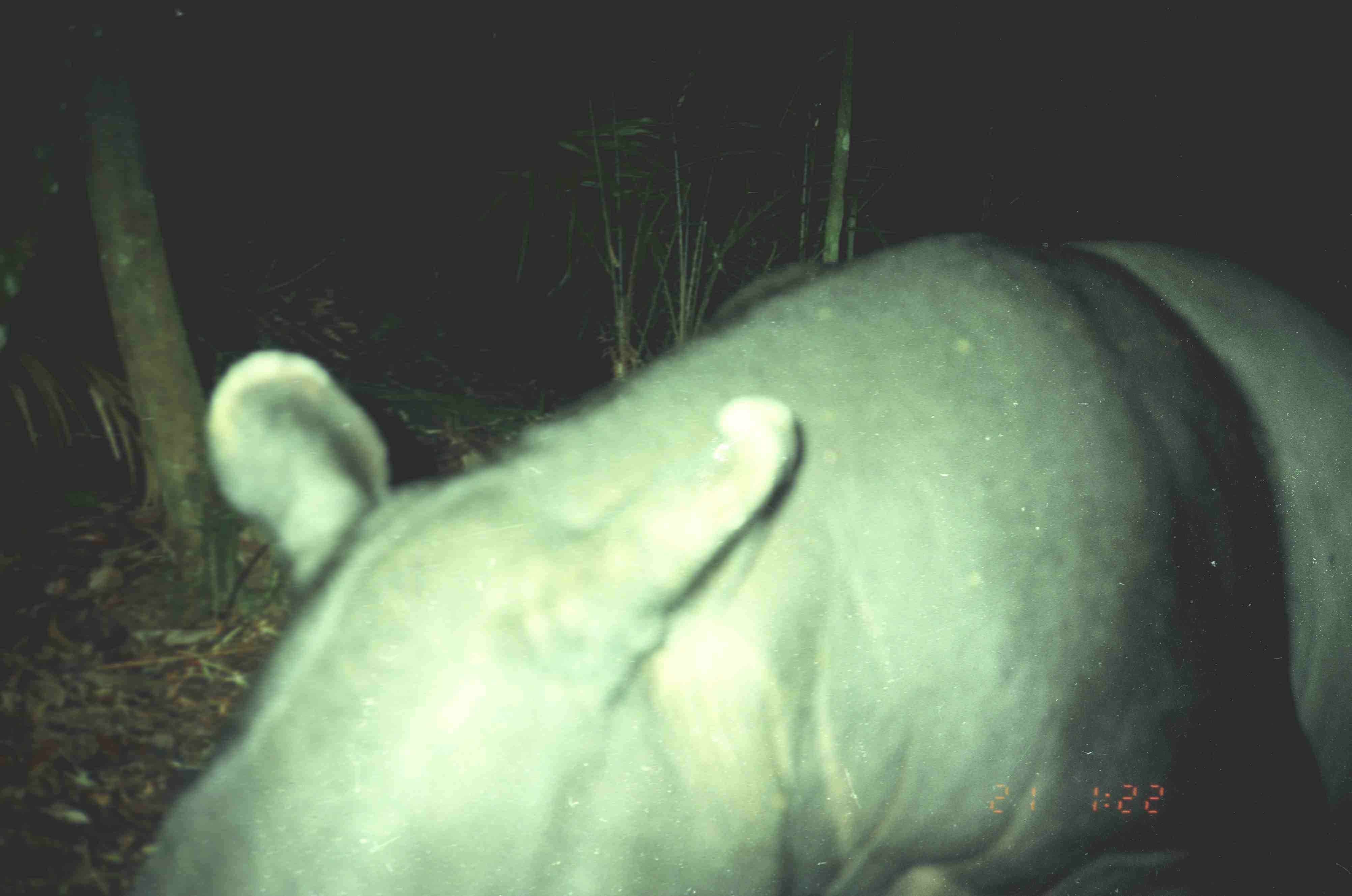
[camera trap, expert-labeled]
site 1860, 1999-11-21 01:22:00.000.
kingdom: Animalia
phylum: Chordata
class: Mammalia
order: Perissodactyla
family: Tapiridae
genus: Tapirus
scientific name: Tapirus indicus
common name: malayan tapir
Tapirus indicus (malayan tapir), count 1.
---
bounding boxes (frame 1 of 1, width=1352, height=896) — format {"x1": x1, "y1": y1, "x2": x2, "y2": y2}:
tapirus indicus: {"x1": 119, "y1": 225, "x2": 1352, "y2": 896}